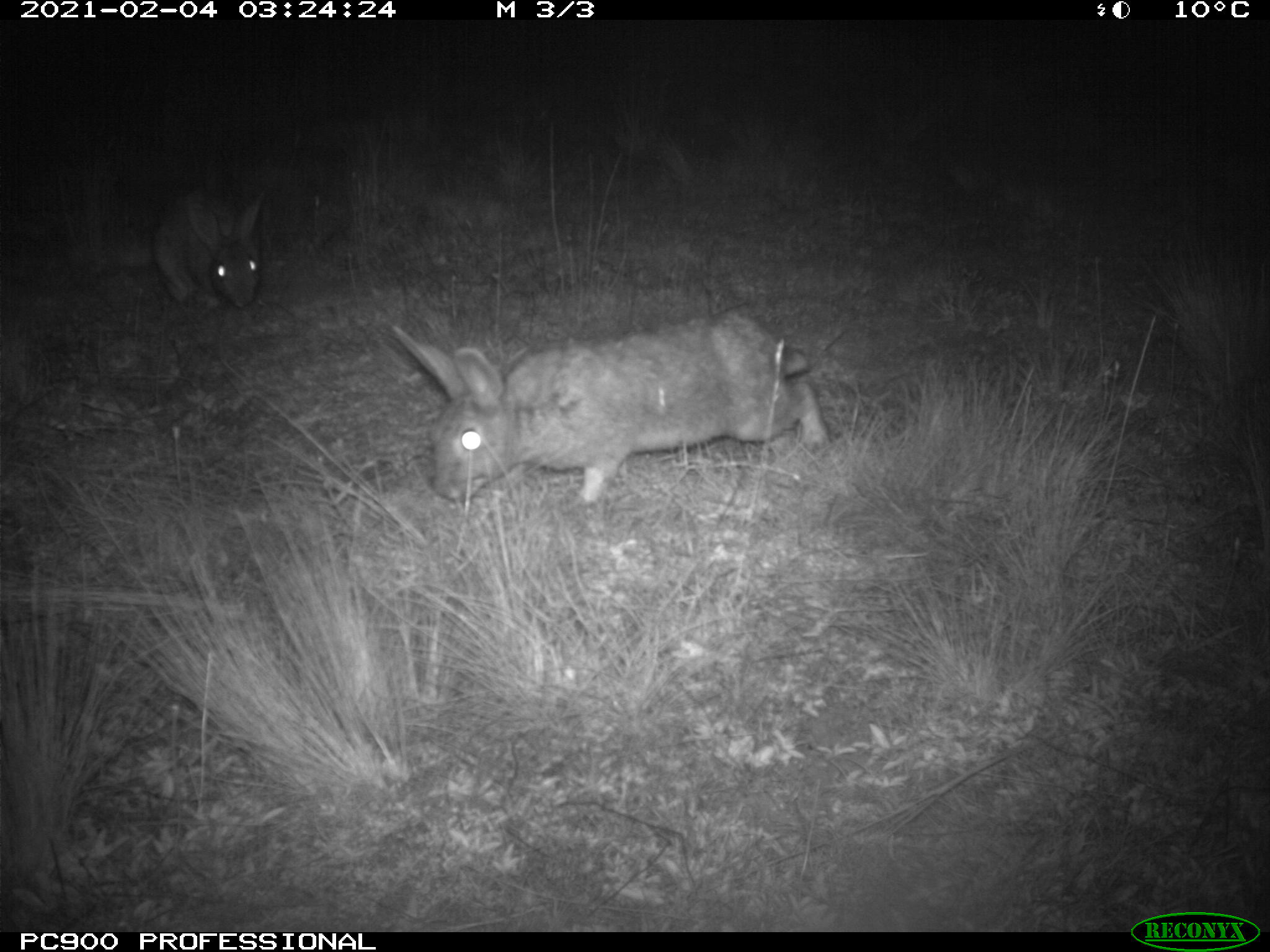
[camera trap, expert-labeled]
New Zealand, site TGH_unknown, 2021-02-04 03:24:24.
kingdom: Animalia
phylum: Chordata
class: Mammalia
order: Lagomorpha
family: Leporidae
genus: Oryctolagus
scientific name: Oryctolagus cuniculus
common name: european rabbit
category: rabbit